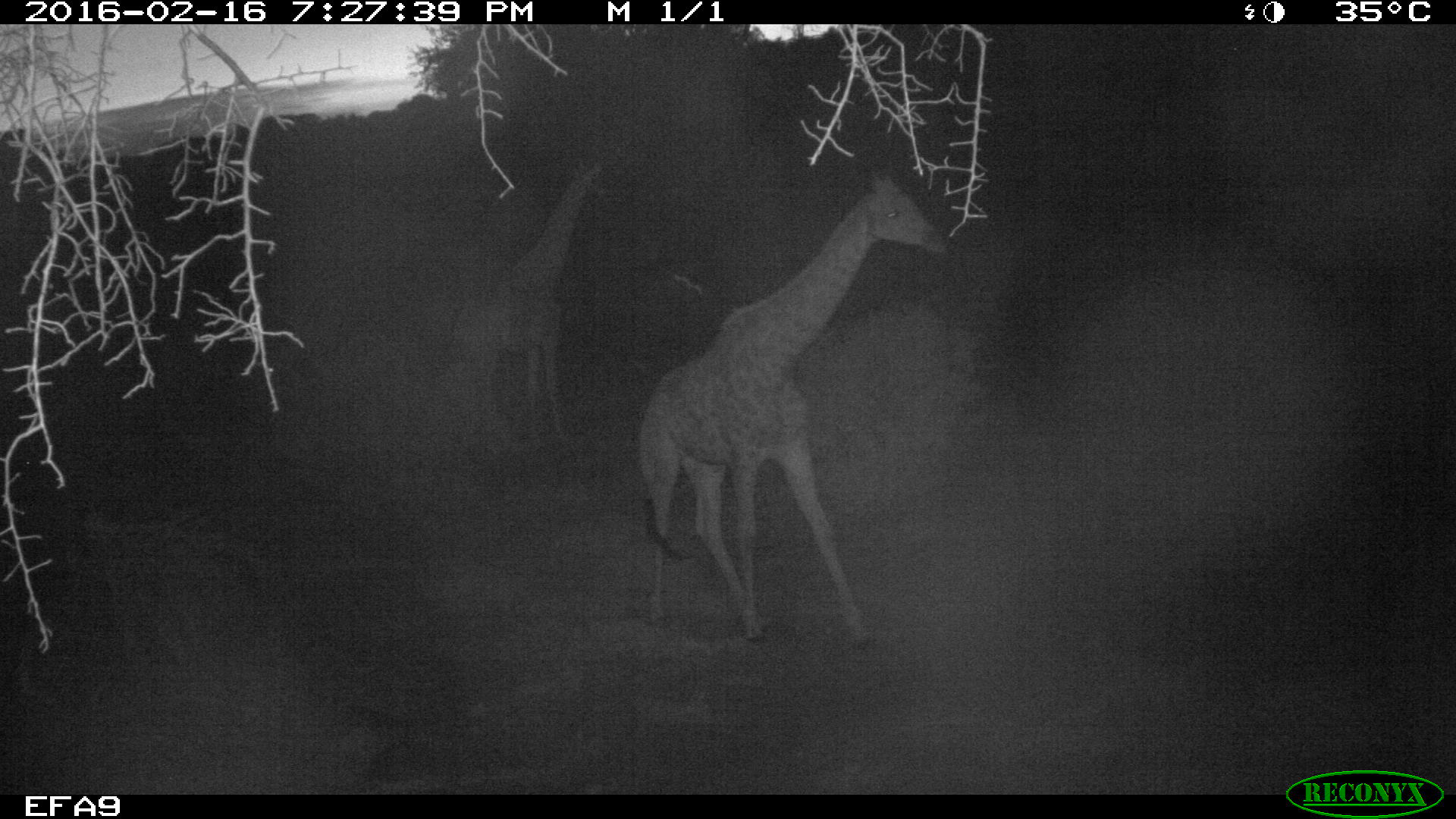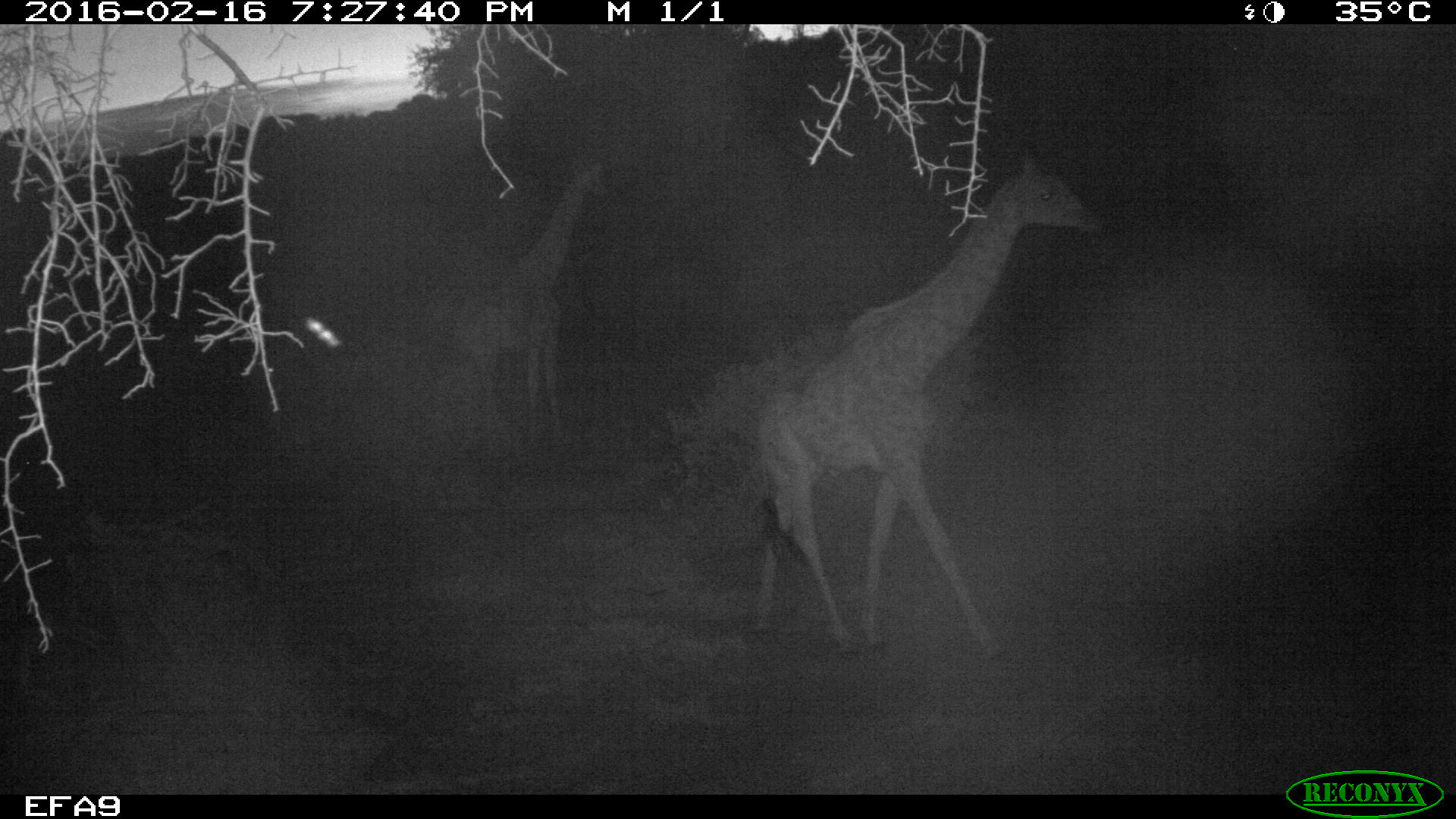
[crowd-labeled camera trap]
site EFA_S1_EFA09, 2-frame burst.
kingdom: Animalia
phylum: Chordata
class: Mammalia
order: Artiodactyla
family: Giraffidae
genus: Giraffa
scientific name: Giraffa camelopardalis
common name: giraffe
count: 2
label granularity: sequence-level